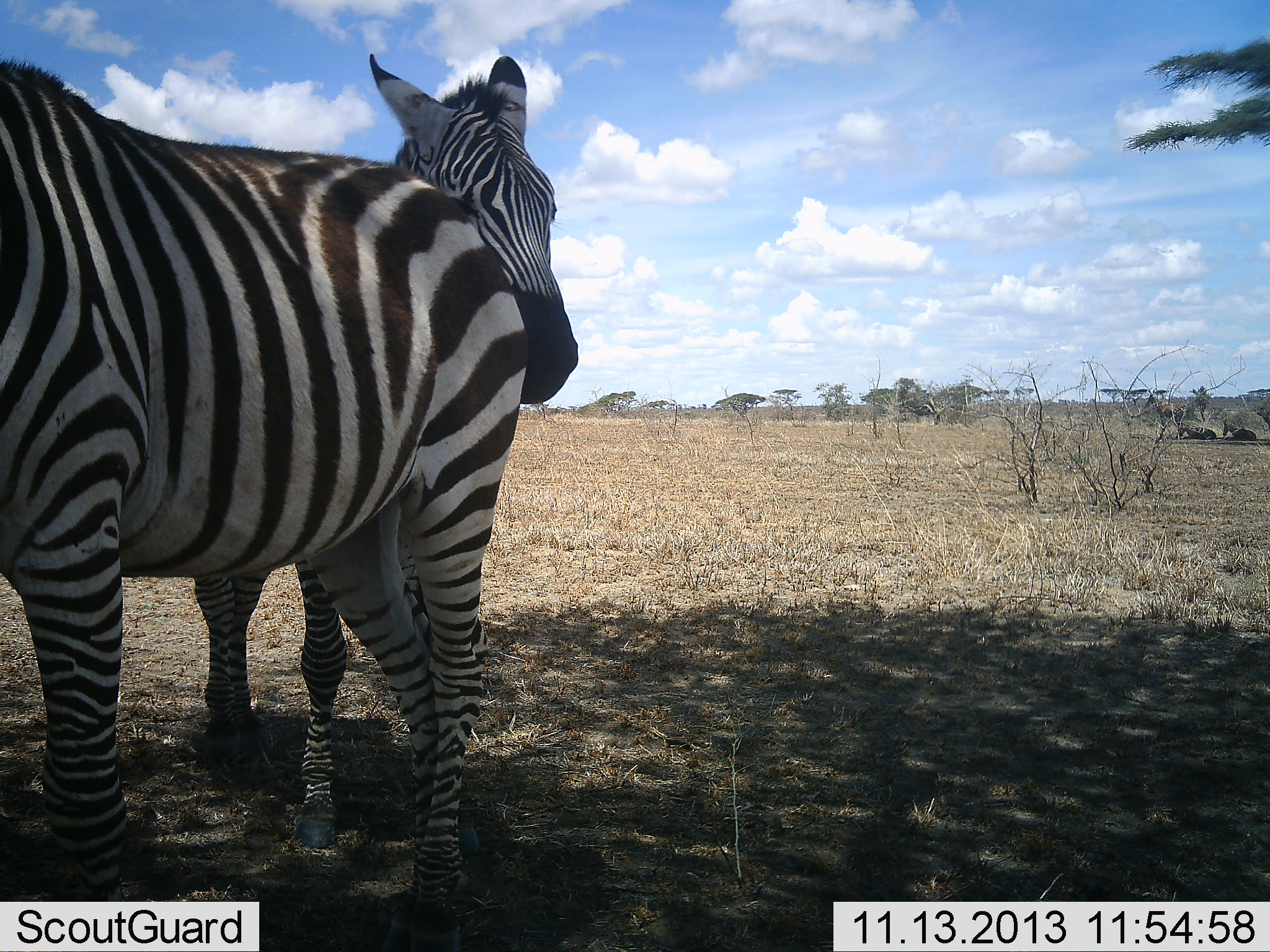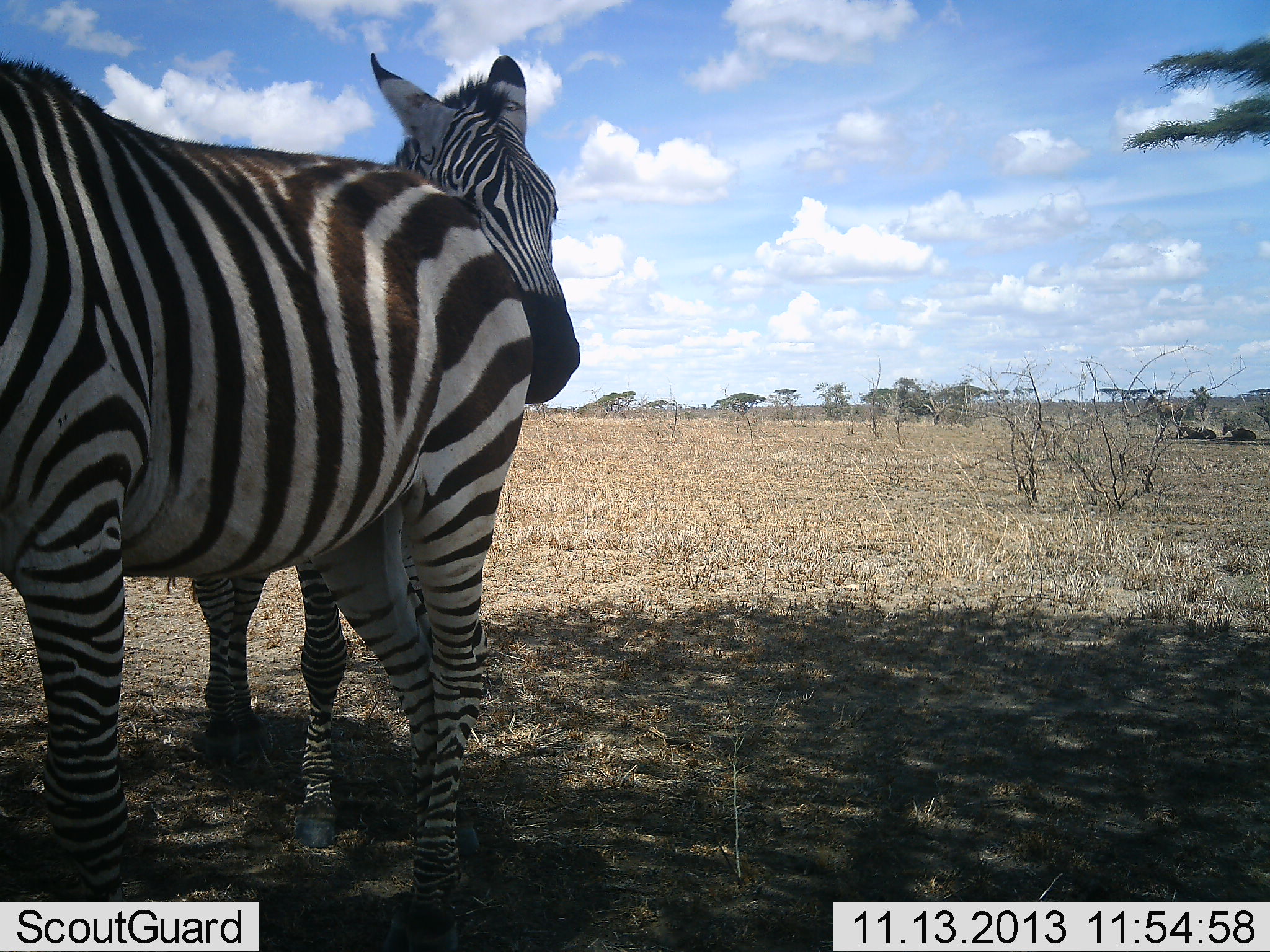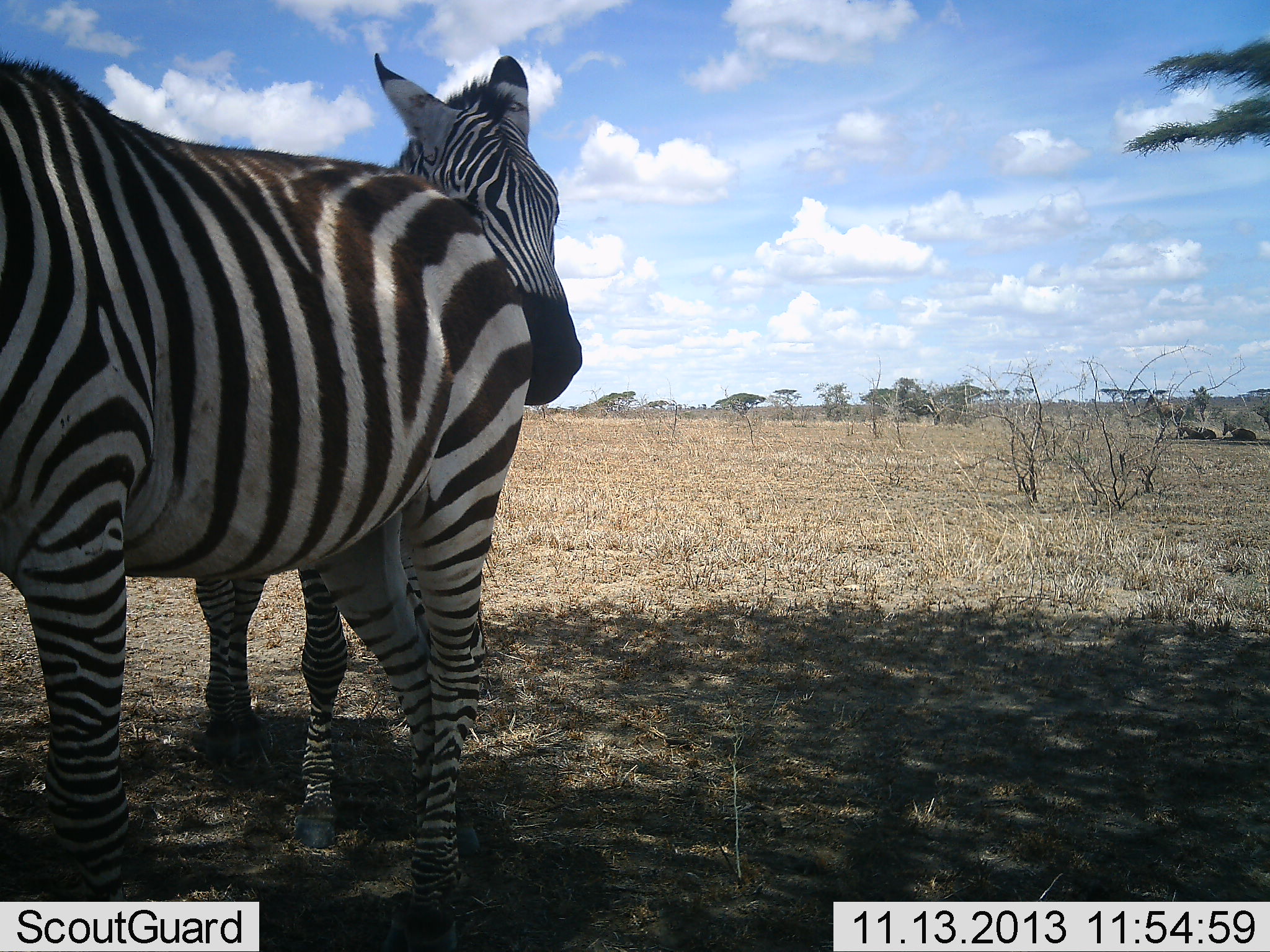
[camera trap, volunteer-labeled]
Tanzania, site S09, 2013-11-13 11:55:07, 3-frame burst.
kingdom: Animalia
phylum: Chordata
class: Mammalia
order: Perissodactyla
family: Equidae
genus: Equus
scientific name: Equus quagga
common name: plains zebra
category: zebra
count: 2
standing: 87%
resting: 13%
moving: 6%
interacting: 13%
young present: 0%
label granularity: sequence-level